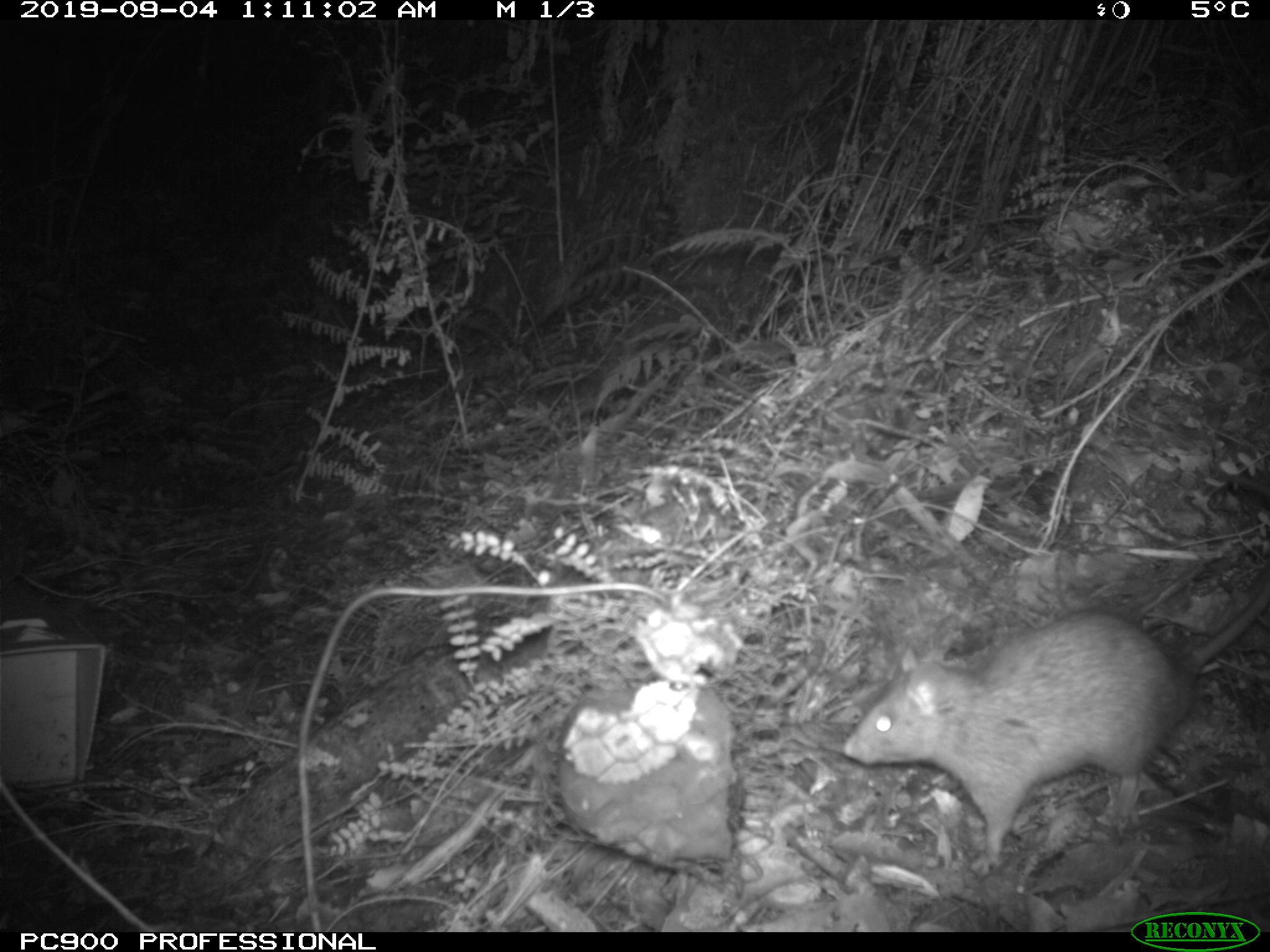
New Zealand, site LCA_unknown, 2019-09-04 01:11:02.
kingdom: Animalia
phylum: Chordata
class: Mammalia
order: Rodentia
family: Muridae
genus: Rattus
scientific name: Rattus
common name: rat